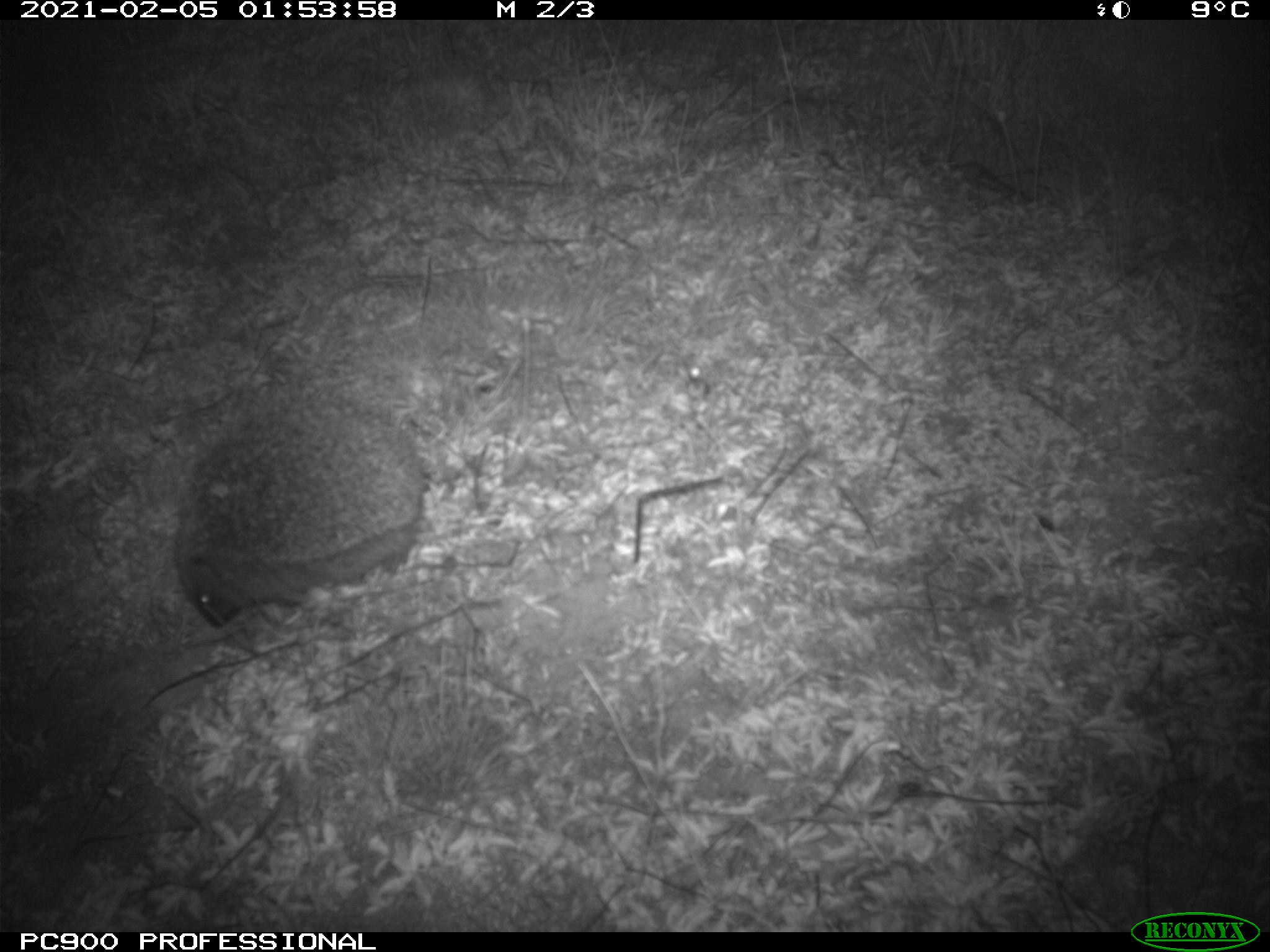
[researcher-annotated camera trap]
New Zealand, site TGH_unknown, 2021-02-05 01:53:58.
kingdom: Animalia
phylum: Chordata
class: Mammalia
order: Eulipotyphla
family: Erinaceidae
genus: Erinaceus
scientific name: Erinaceus europaeus europaeus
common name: european hedgehog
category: hedgehog